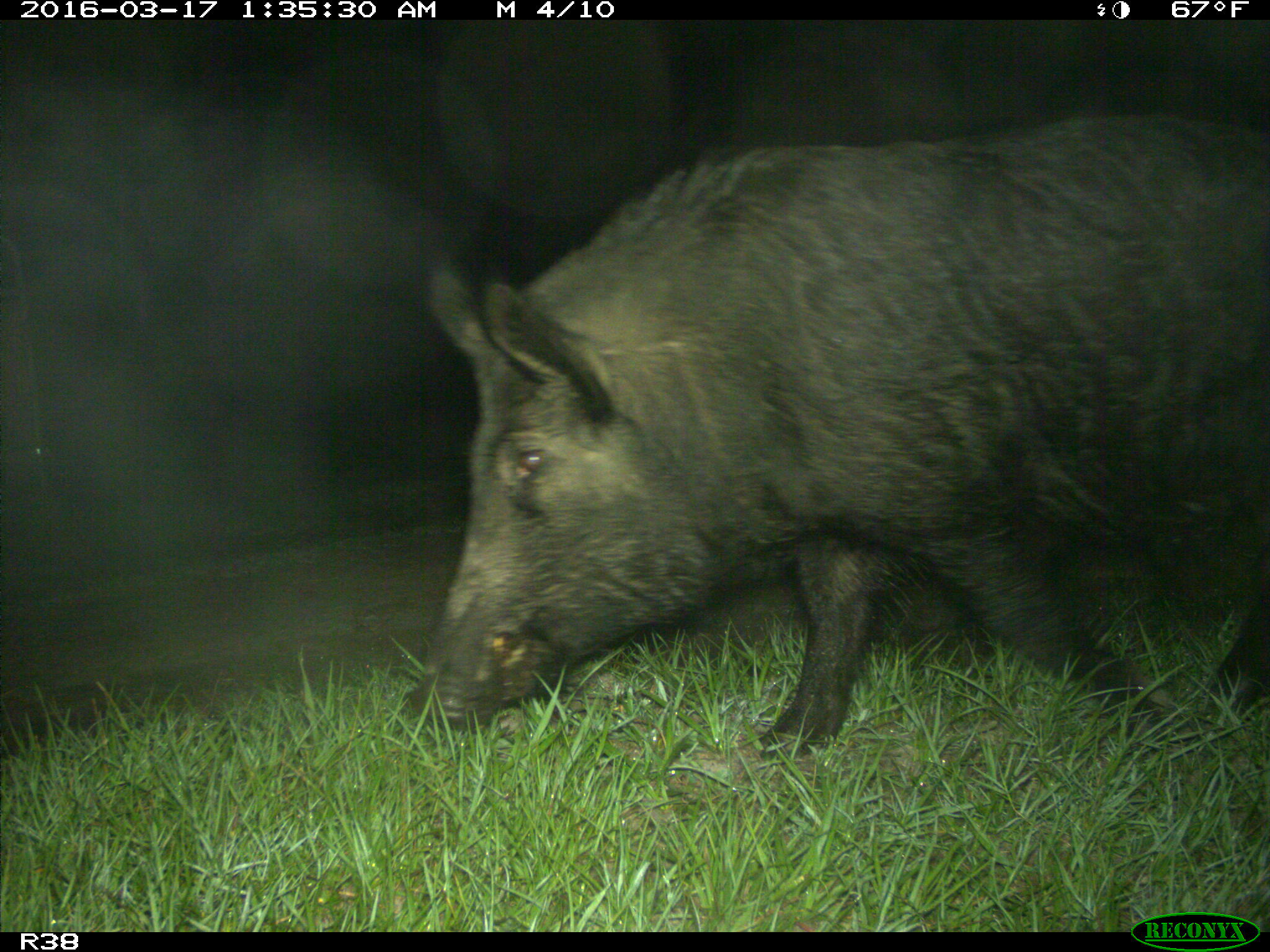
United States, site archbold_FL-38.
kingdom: Animalia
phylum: Chordata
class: Mammalia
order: Artiodactyla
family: Suidae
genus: Sus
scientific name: Sus scrofa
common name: wild boar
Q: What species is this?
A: Sus scrofa (wild boar).